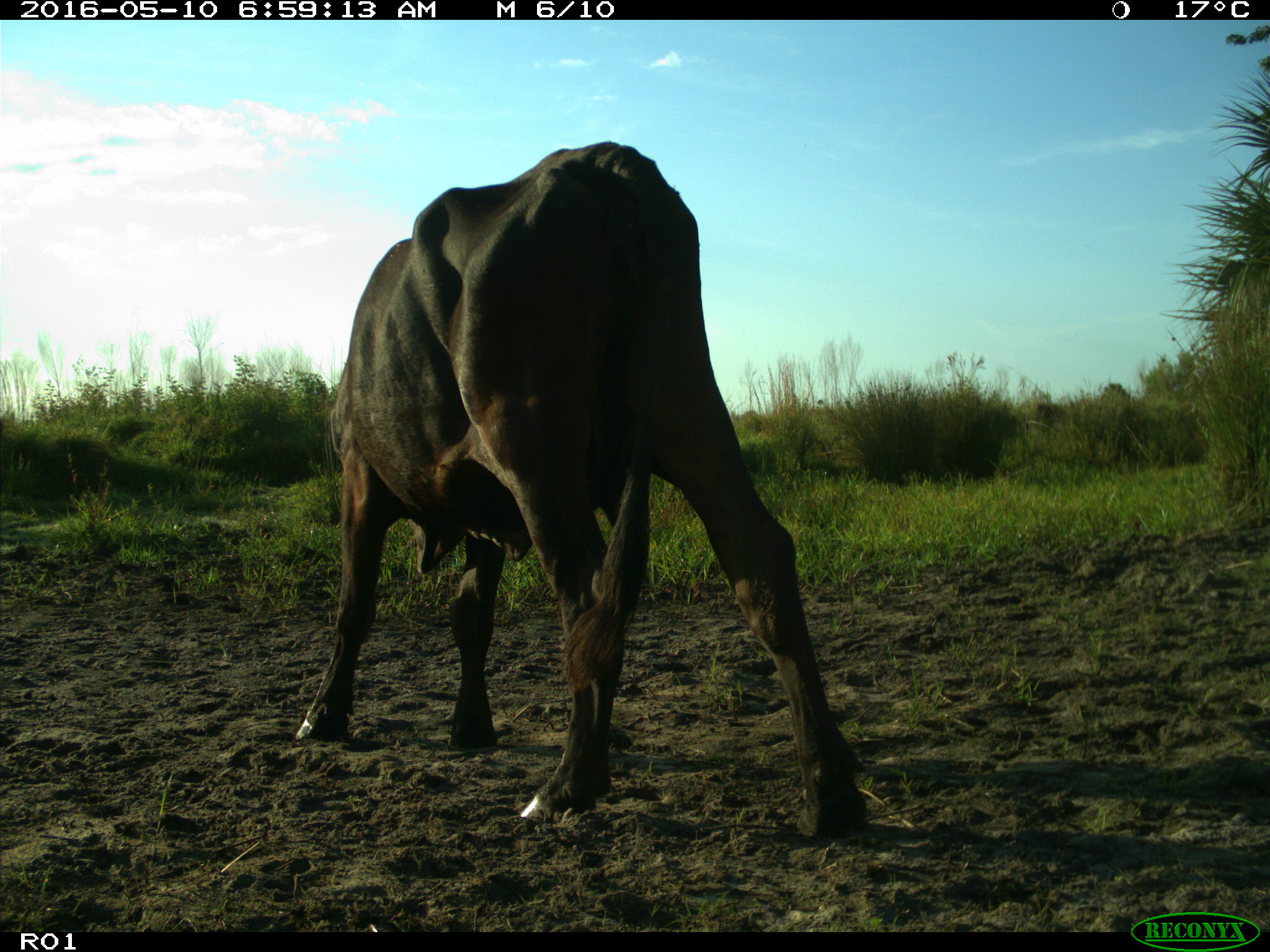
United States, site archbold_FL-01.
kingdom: Animalia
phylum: Chordata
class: Mammalia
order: Artiodactyla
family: Bovidae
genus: Bos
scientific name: Bos taurus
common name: domestic cow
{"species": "Bos taurus (domestic cow)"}